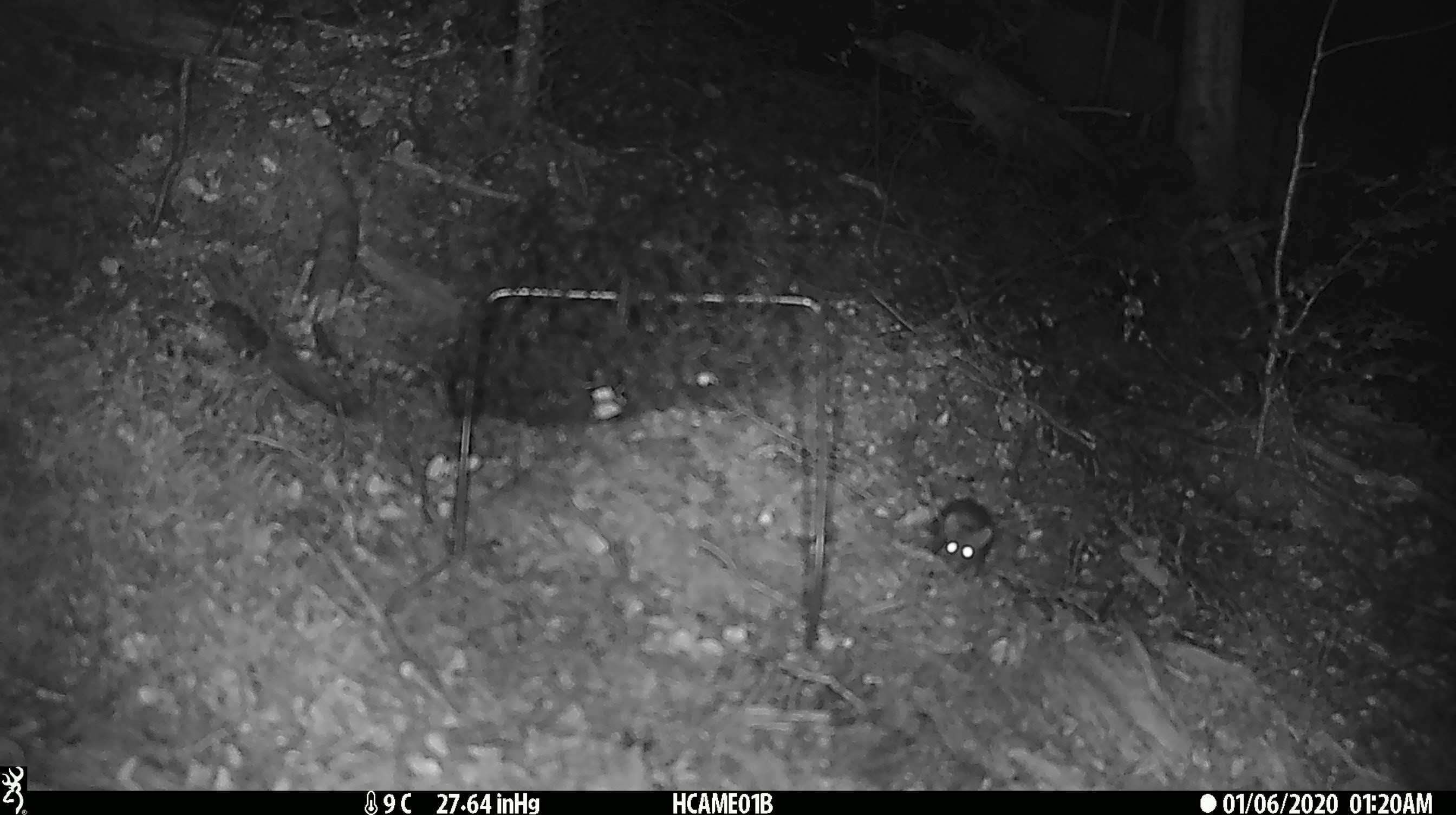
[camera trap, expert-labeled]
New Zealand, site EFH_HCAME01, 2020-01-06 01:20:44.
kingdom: Animalia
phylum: Chordata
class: Mammalia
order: Rodentia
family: Muridae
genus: Mus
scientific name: Mus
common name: mouse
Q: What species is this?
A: Mouse (Mus).